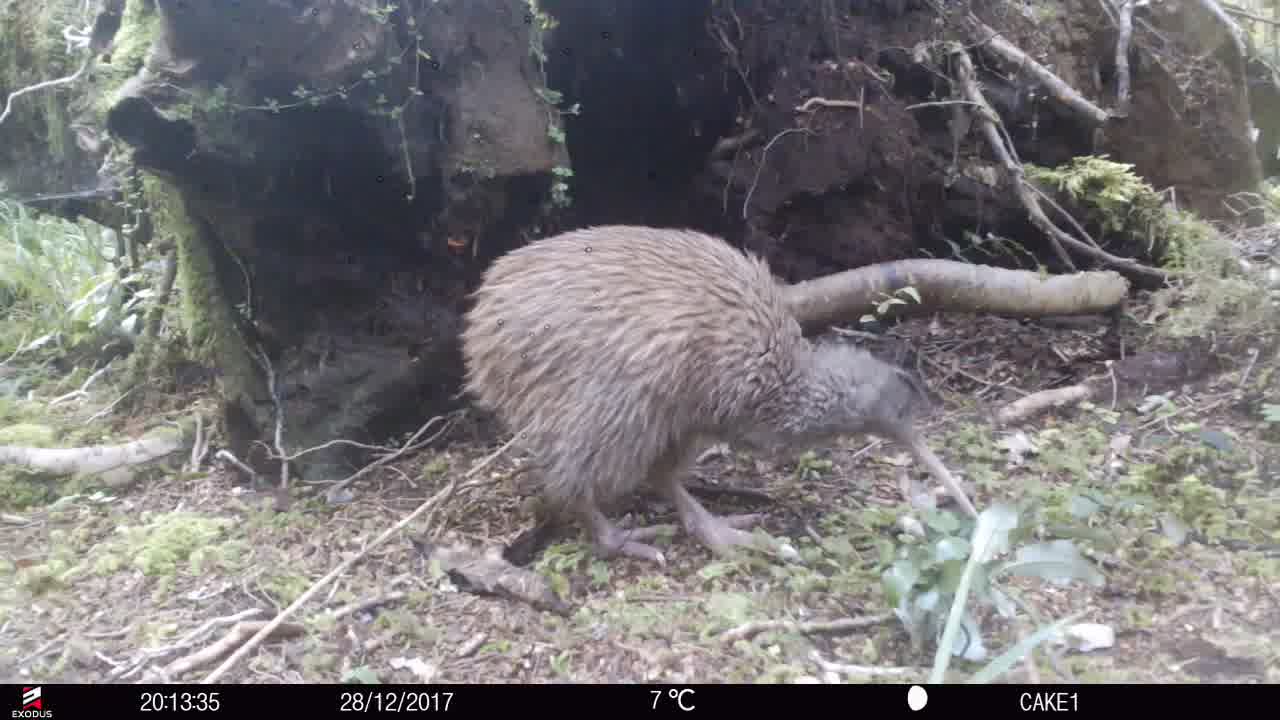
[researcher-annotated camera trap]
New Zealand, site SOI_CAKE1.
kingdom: Animalia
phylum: Chordata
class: Aves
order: Apterygiformes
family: Apterygidae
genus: Apteryx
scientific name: Apteryx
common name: kiwi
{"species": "kiwi (Apteryx)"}